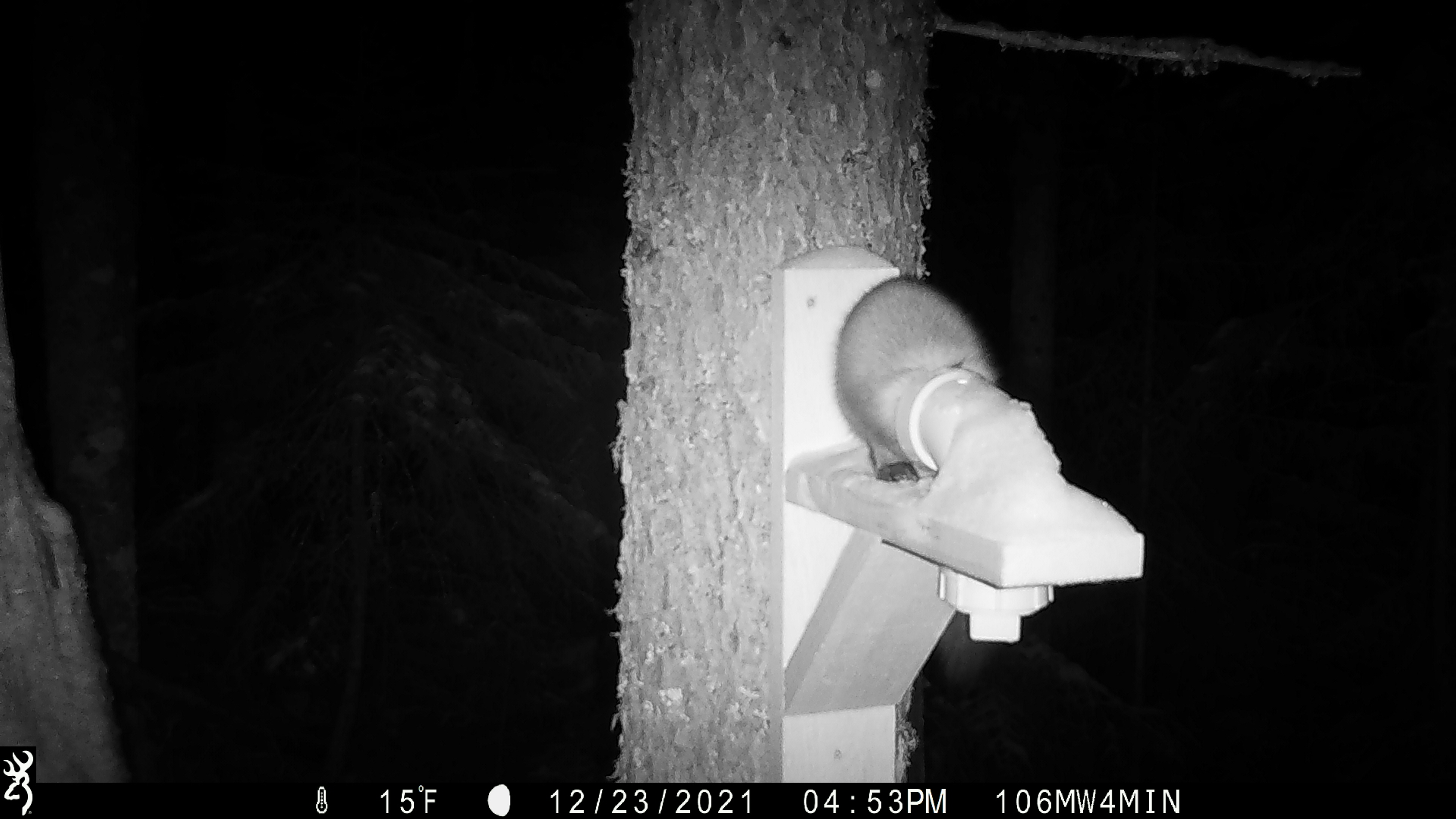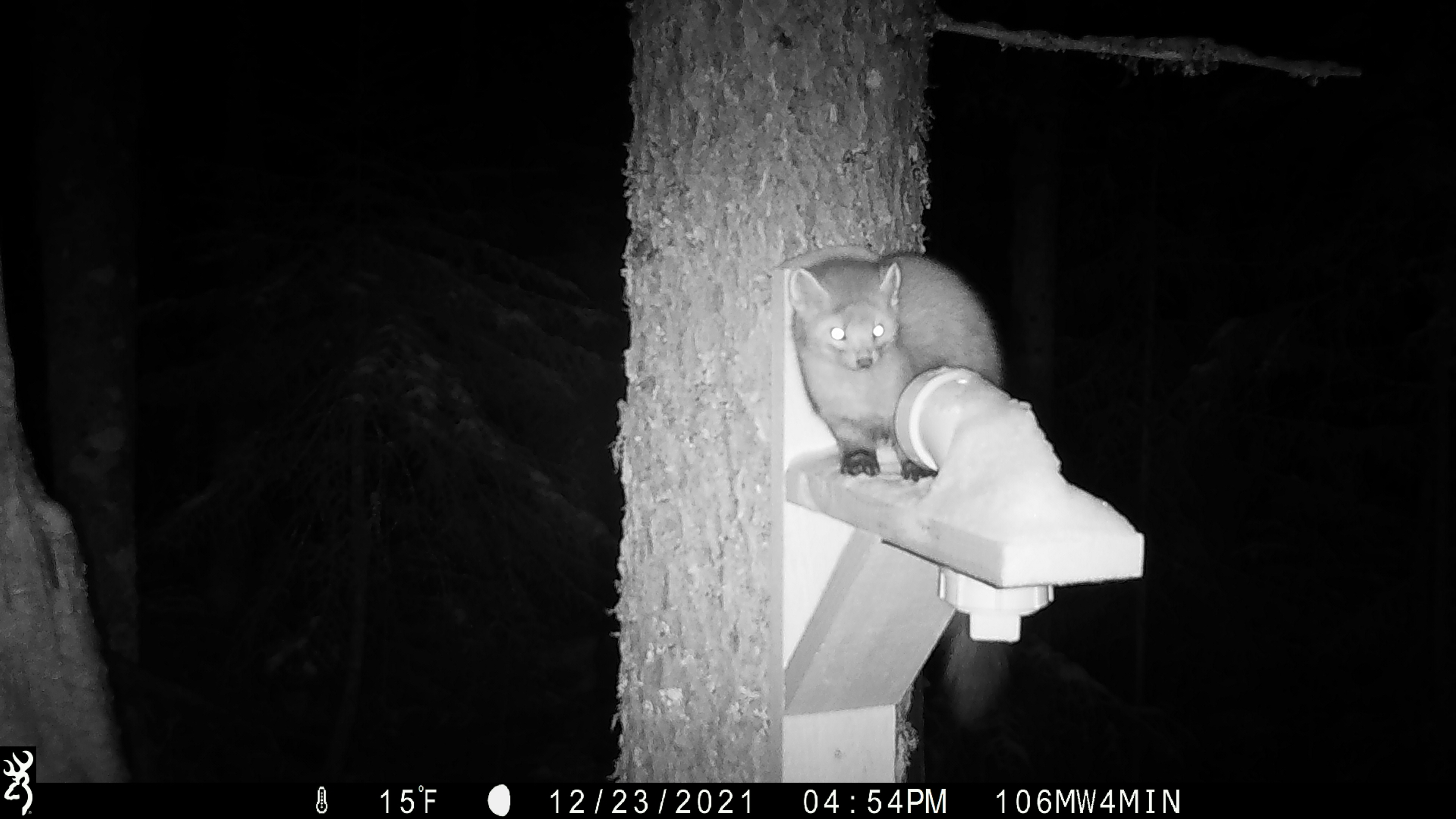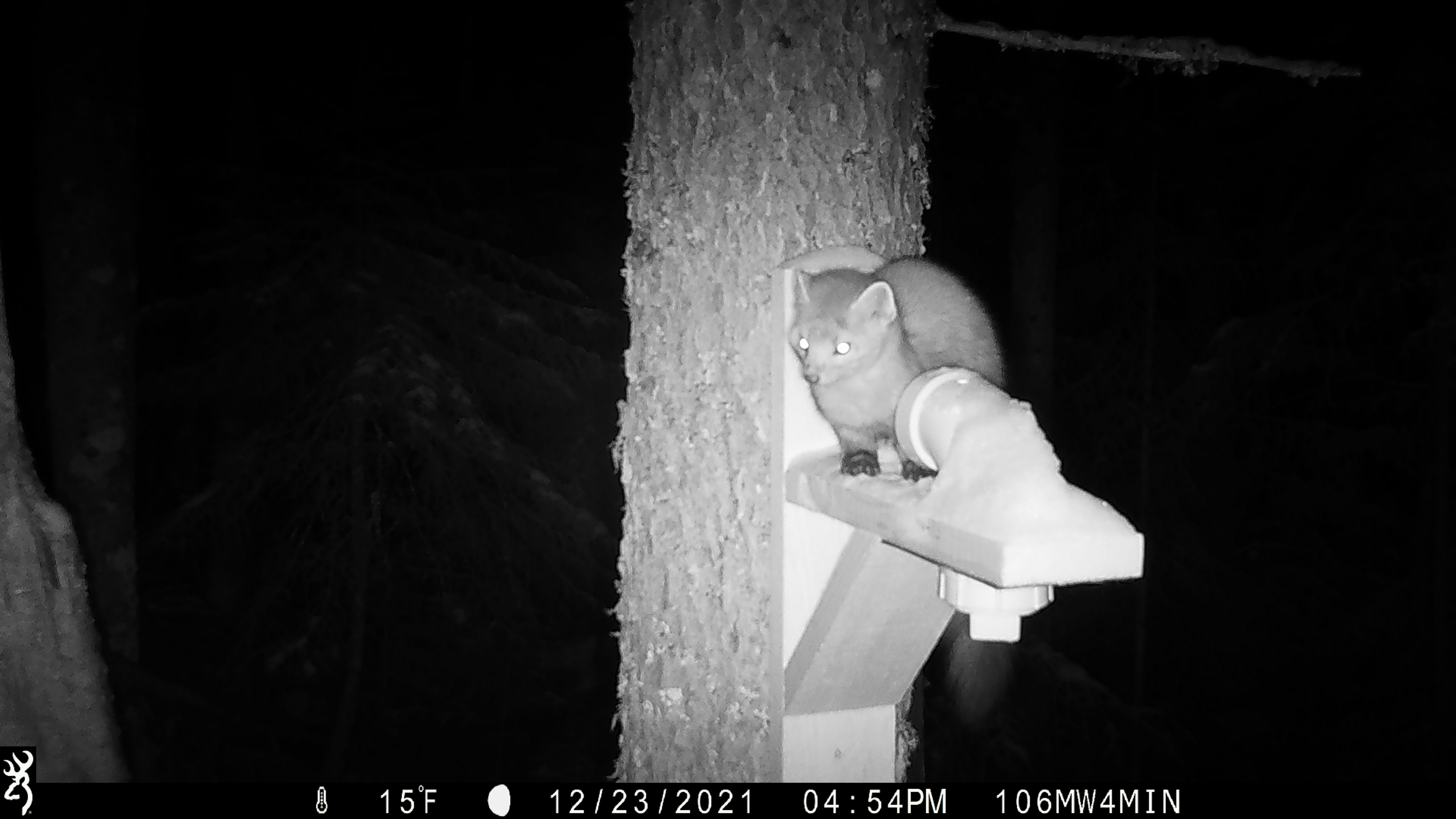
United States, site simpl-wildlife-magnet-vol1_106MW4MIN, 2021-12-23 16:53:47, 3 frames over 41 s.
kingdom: Animalia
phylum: Chordata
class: Mammalia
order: Carnivora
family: Mustelidae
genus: Martes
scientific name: Martes americana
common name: american marten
American marten (Martes americana).